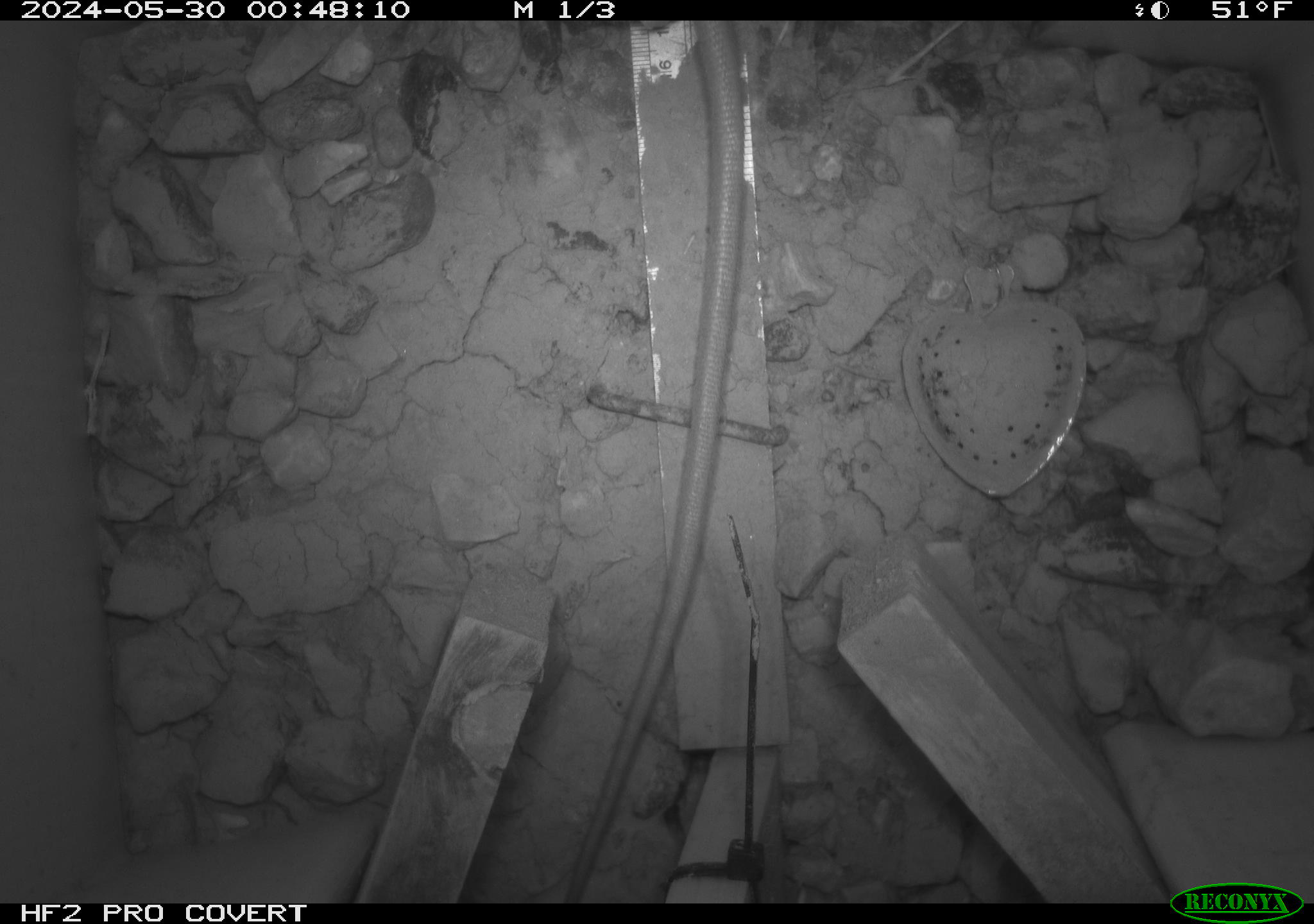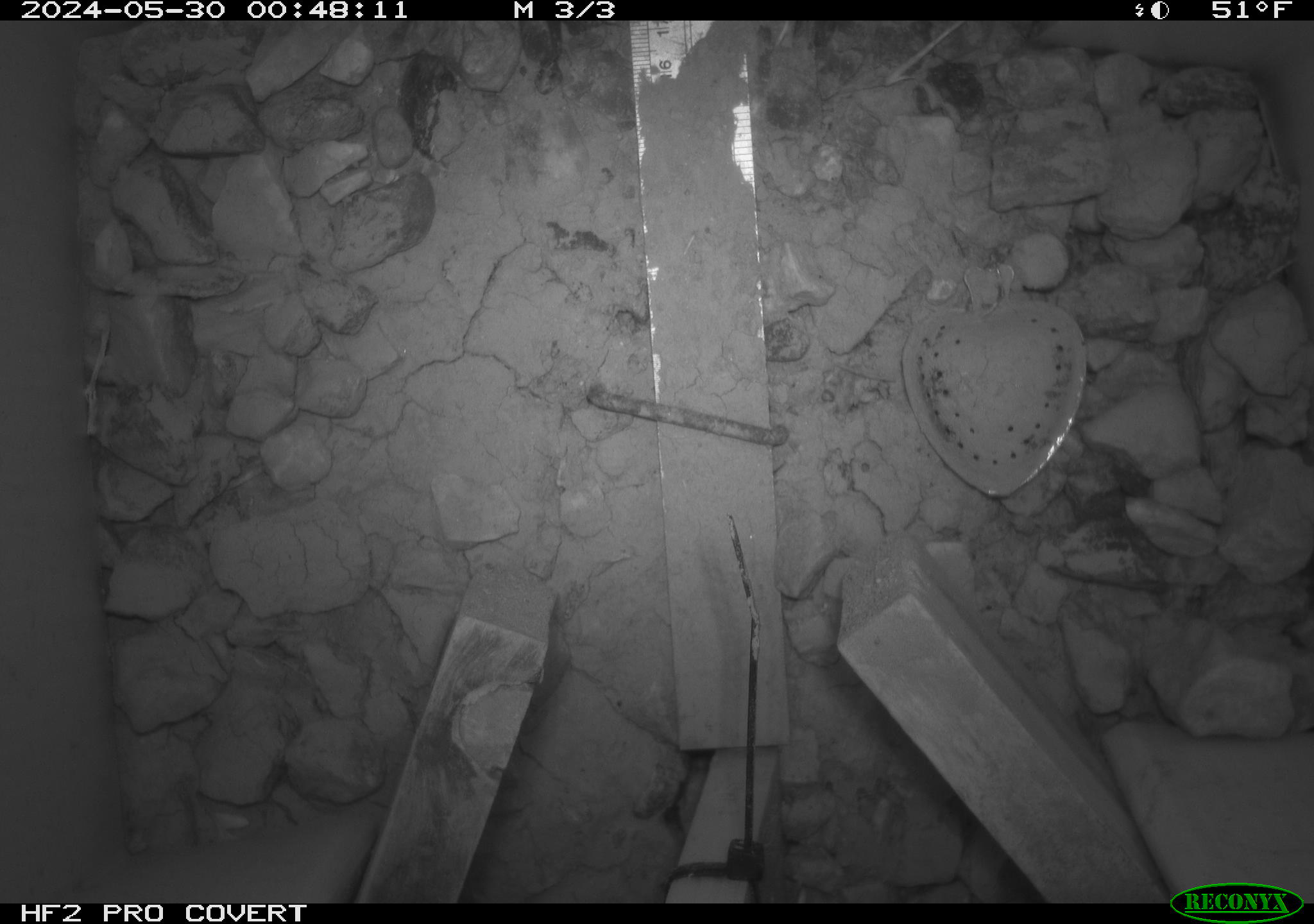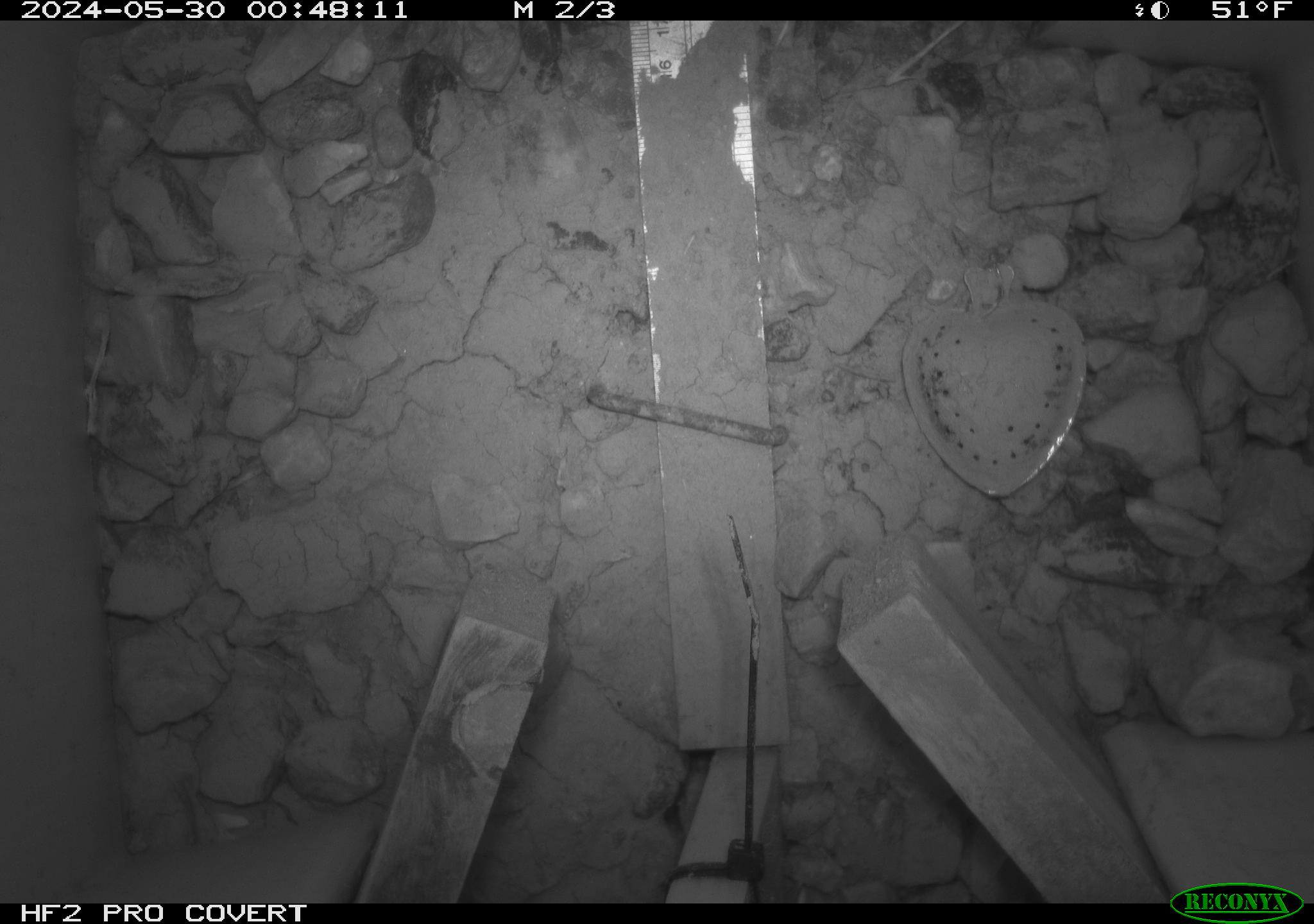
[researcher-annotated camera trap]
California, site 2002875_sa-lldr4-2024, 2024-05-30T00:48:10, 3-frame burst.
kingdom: Animalia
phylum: Chordata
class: Mammalia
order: Rodentia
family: Muridae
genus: Rattus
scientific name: Rattus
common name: rat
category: rattus species